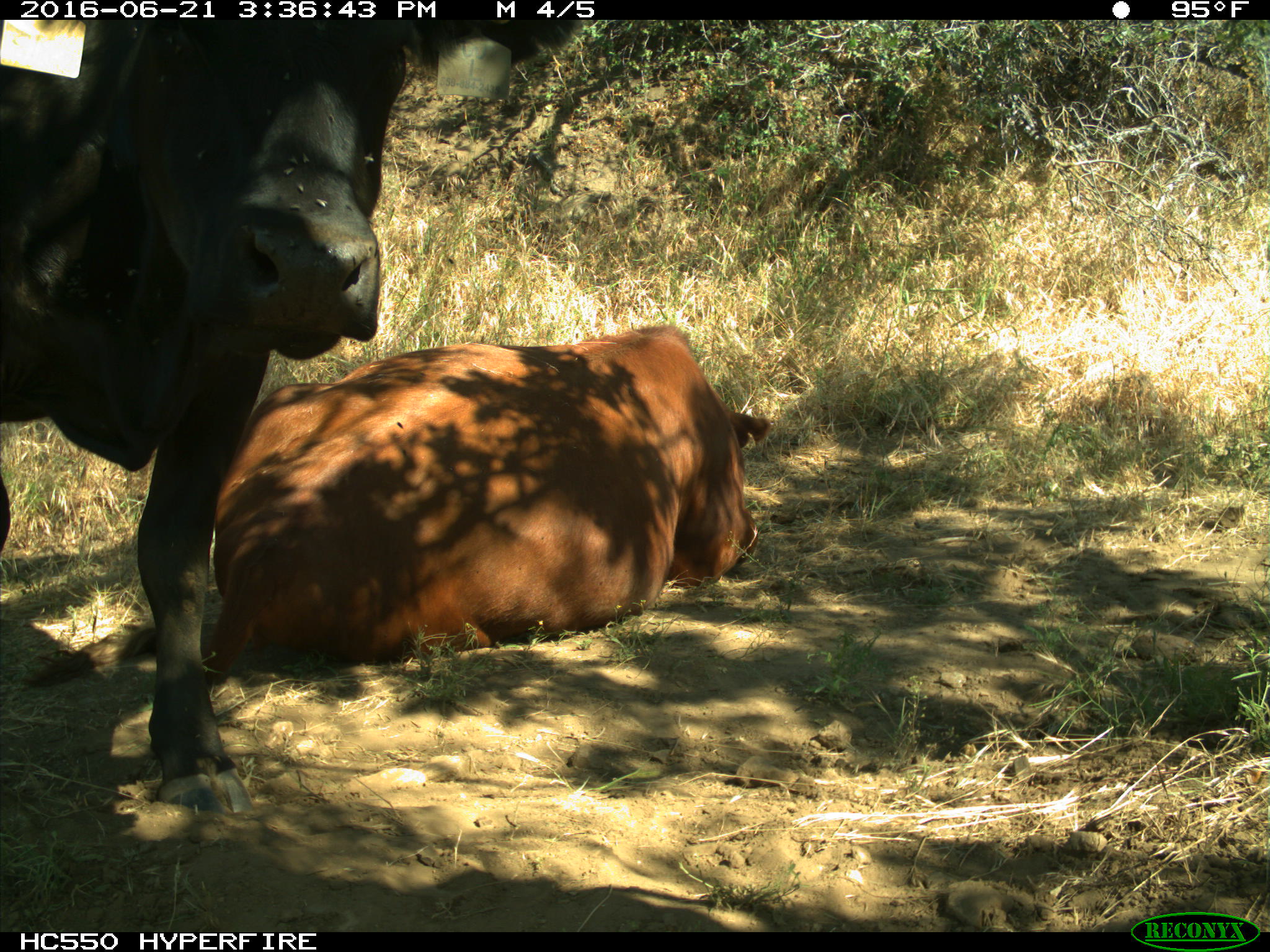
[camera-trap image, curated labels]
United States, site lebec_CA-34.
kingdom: Animalia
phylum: Chordata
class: Mammalia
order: Artiodactyla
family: Bovidae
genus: Bos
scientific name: Bos taurus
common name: domestic cow